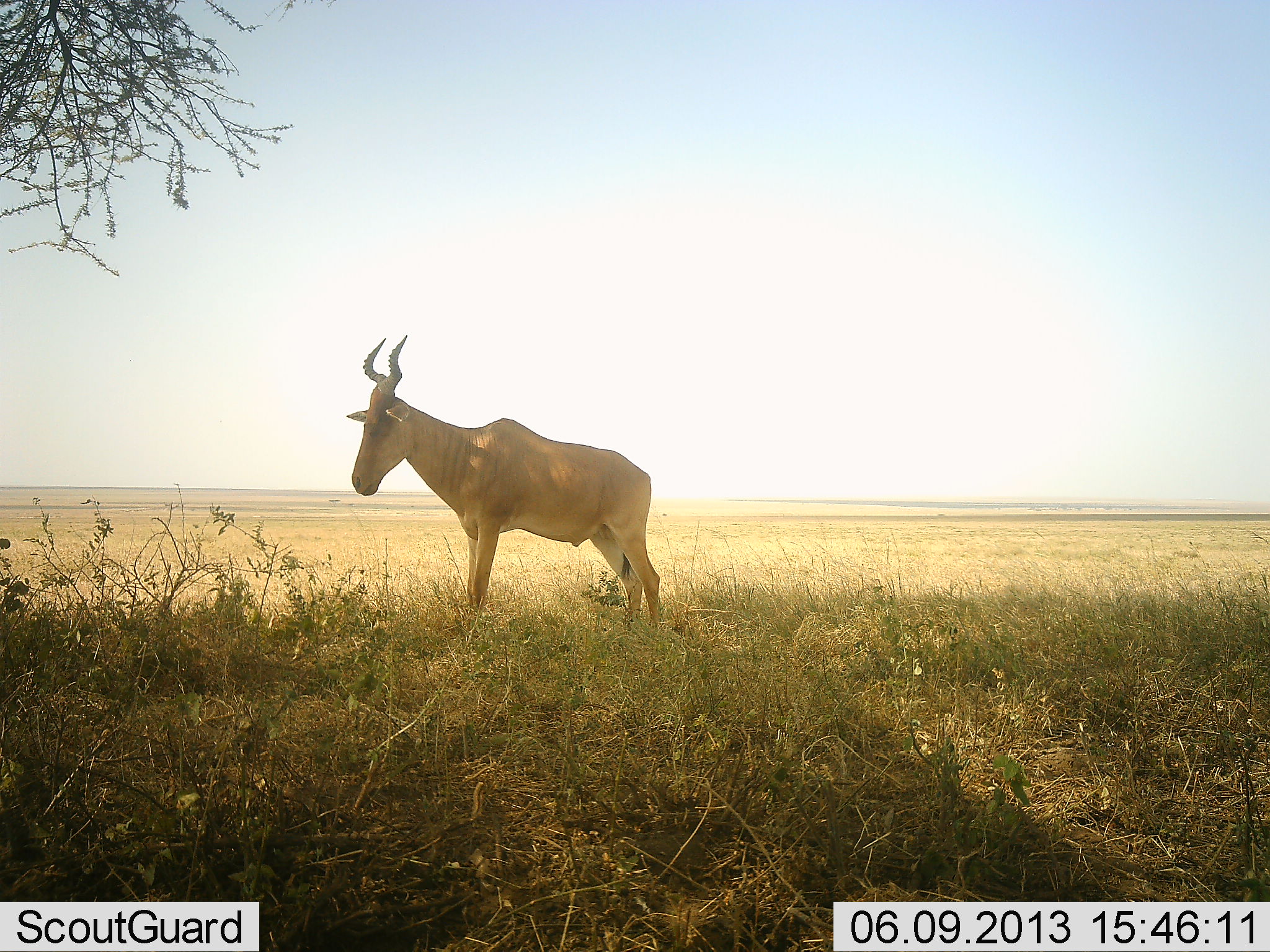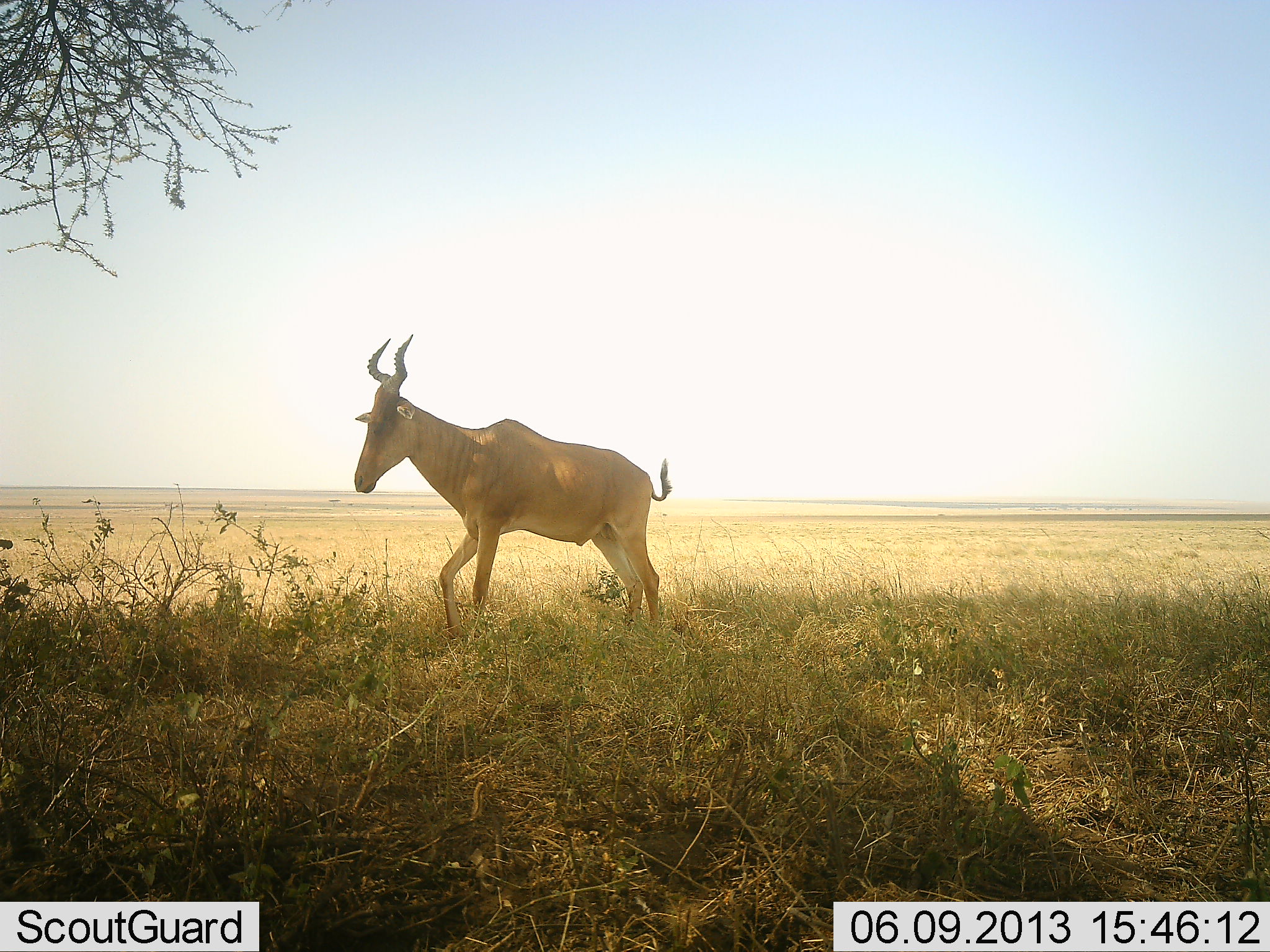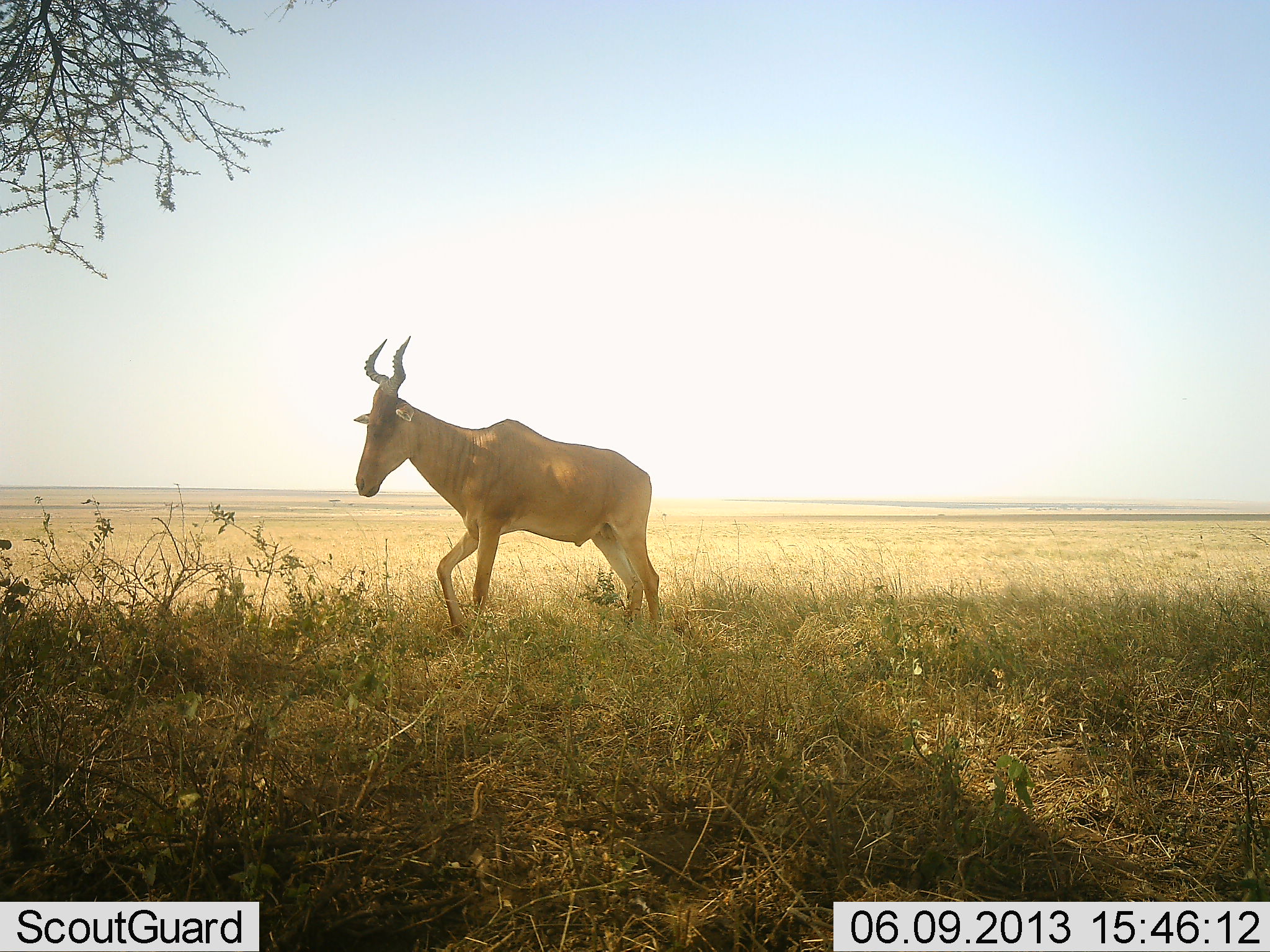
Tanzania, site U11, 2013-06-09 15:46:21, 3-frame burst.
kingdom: Animalia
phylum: Chordata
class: Mammalia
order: Artiodactyla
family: Bovidae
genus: Alcelaphus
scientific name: Alcelaphus buselaphus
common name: hartebeest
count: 1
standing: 95%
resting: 5%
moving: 5%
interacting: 0%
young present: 0%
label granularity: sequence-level